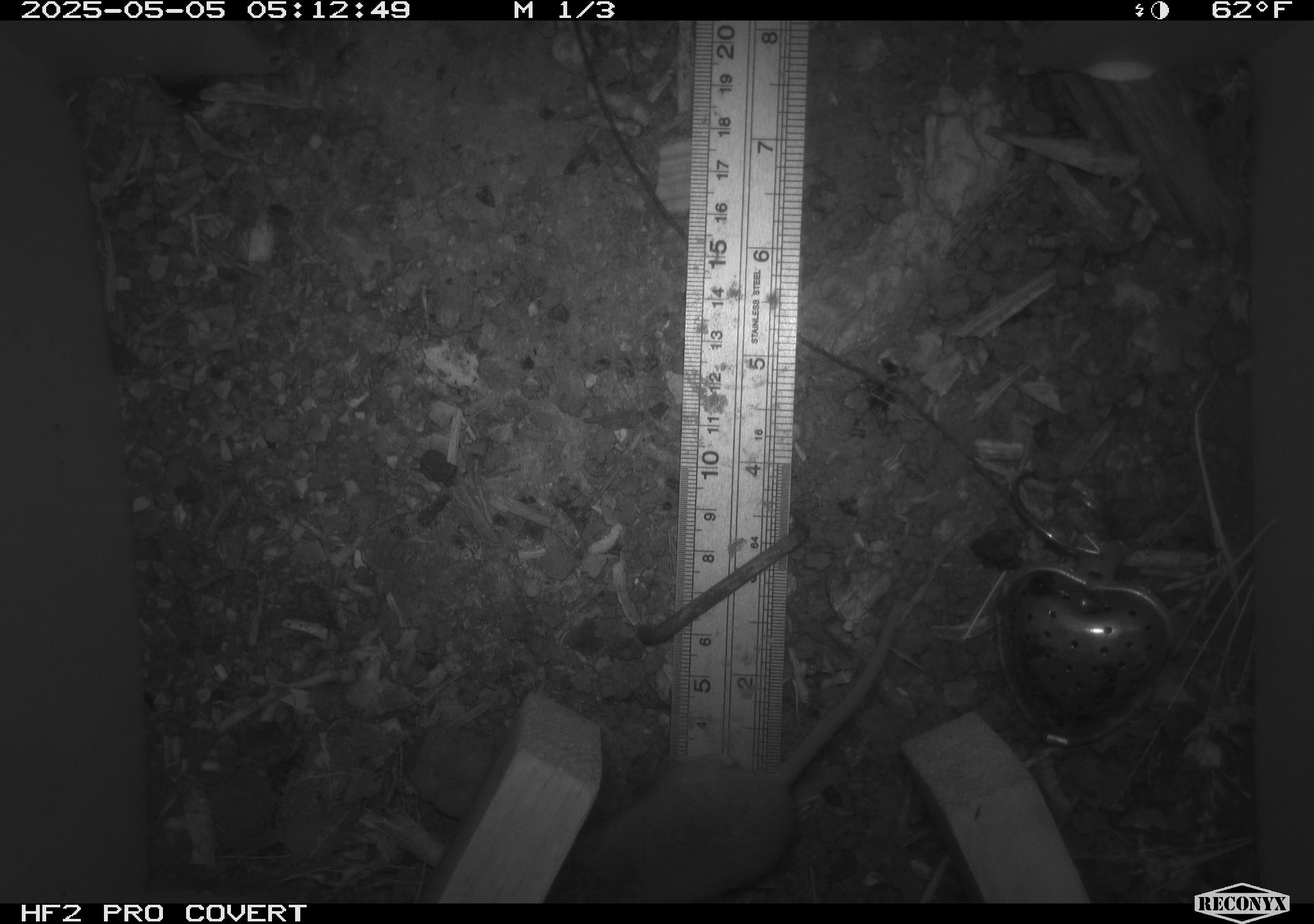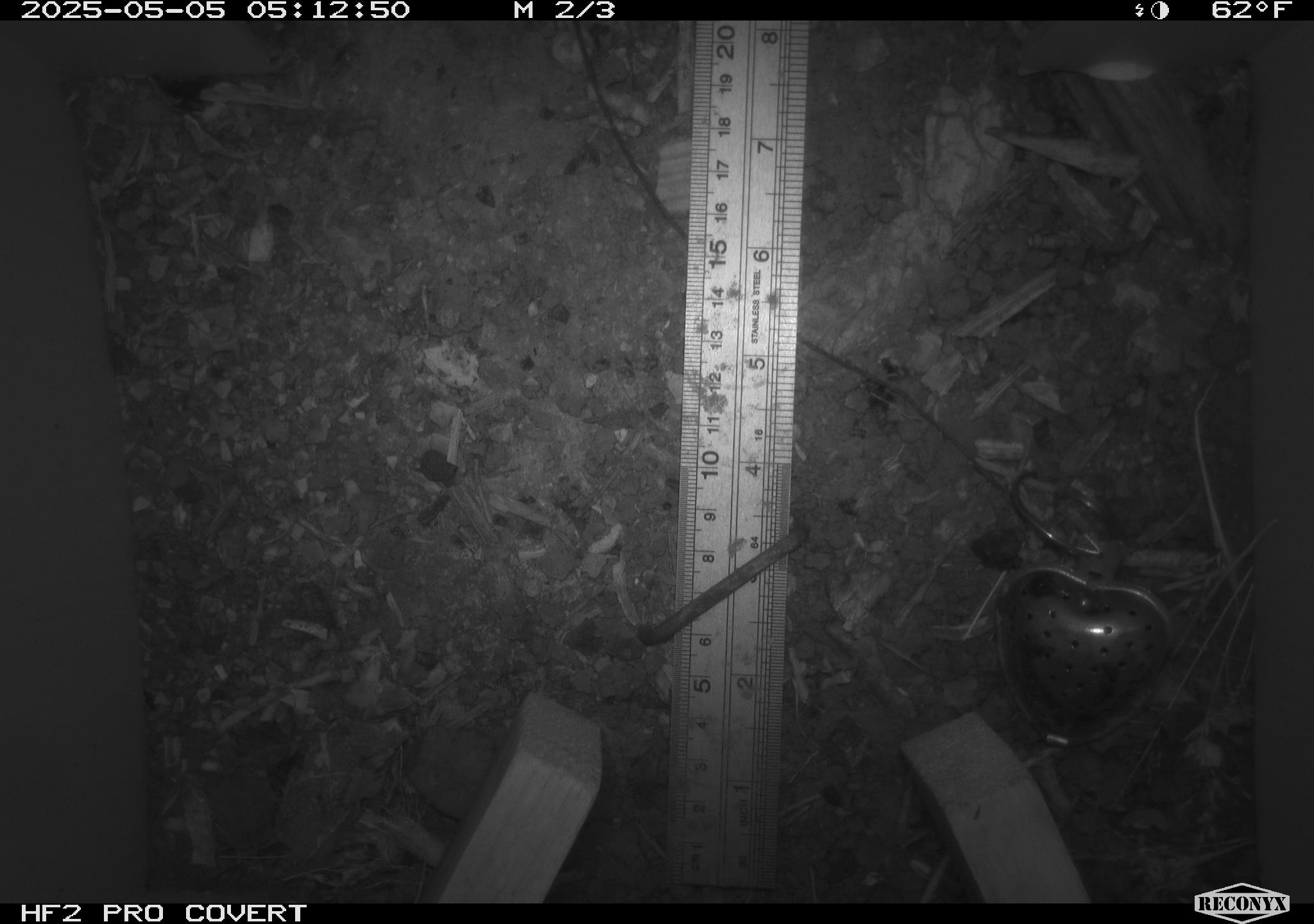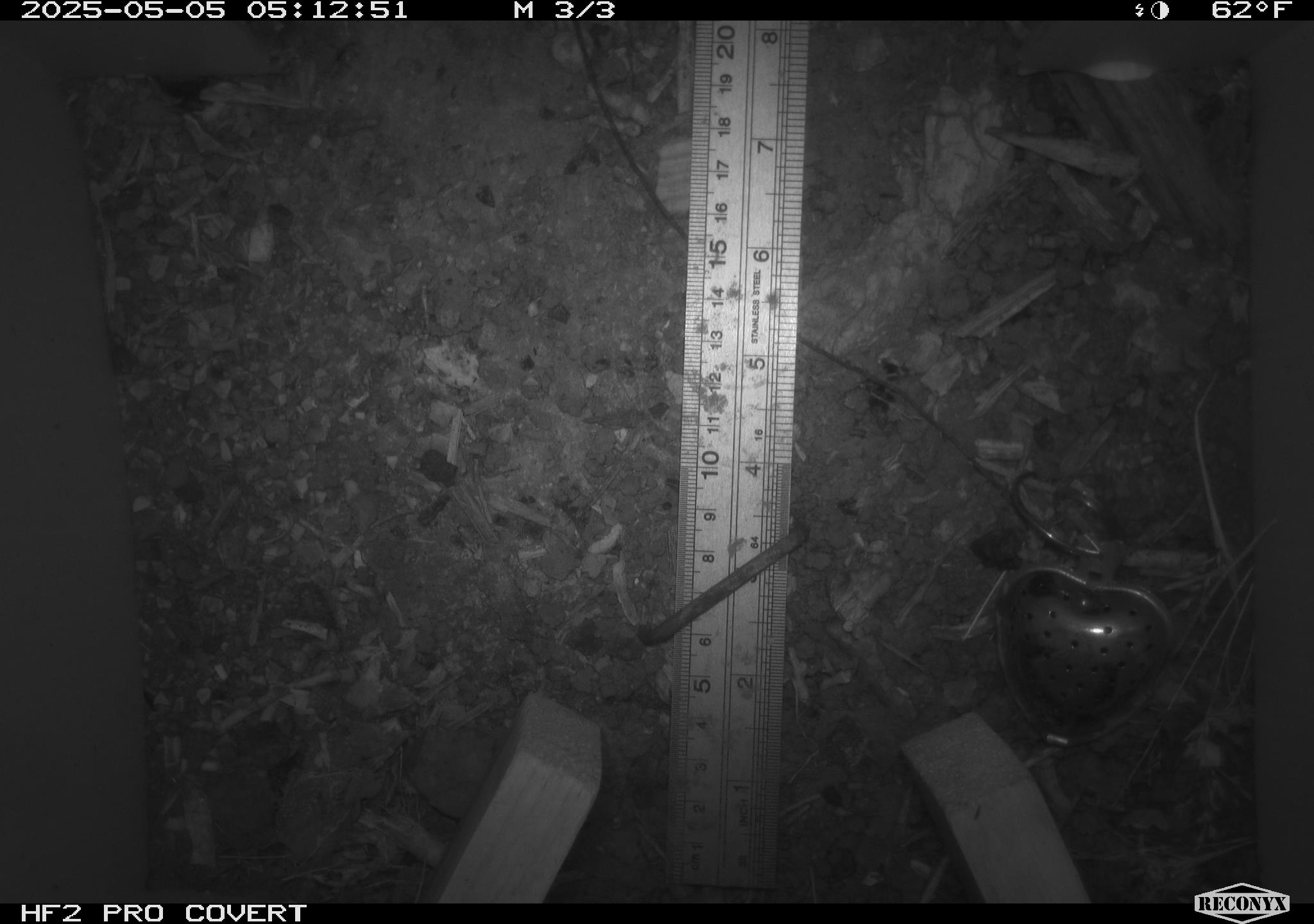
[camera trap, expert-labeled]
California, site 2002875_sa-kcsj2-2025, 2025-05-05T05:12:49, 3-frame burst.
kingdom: Animalia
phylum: Chordata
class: Mammalia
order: Rodentia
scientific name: Rodentia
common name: rodent